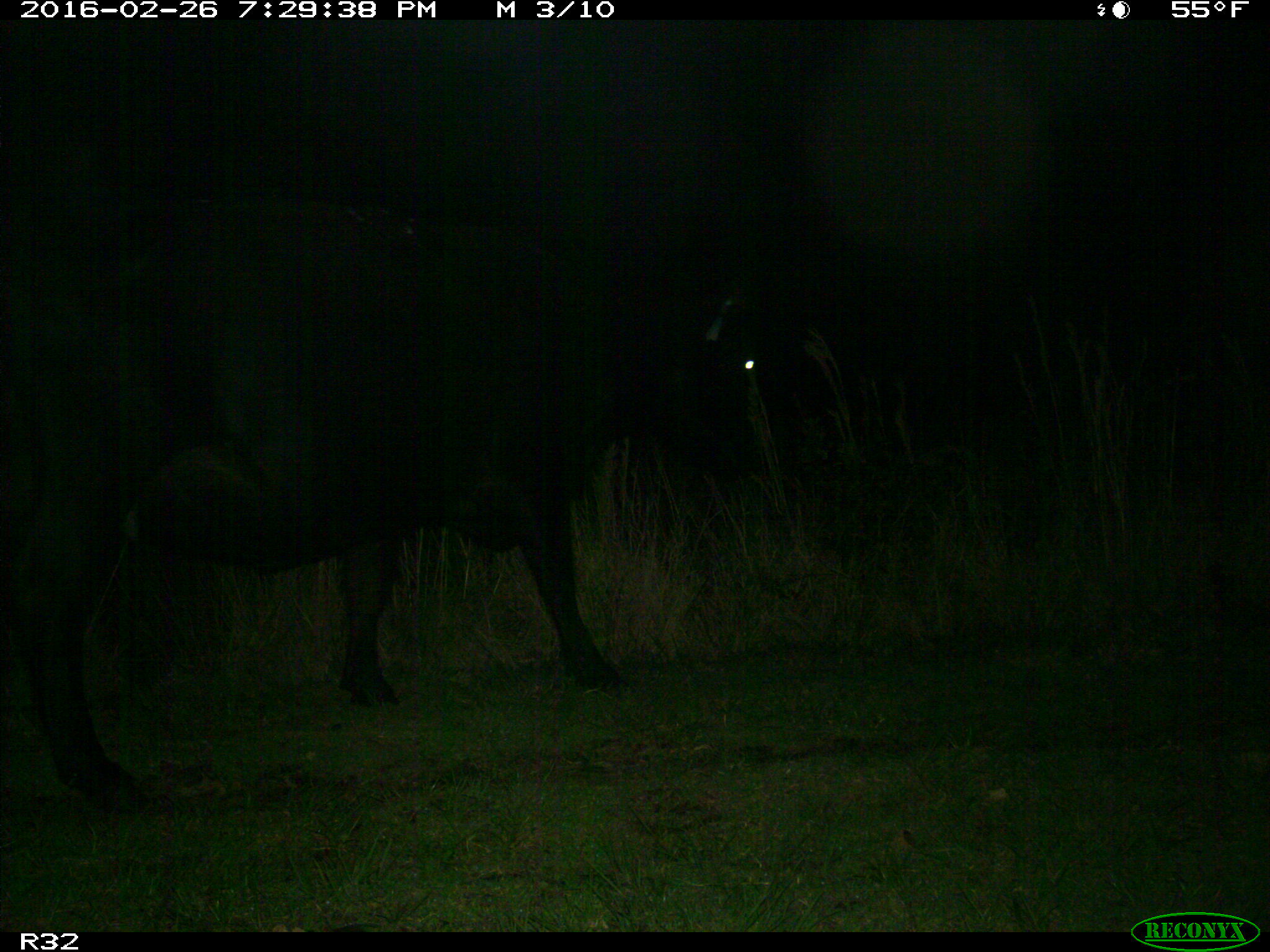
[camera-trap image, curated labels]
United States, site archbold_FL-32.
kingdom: Animalia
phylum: Chordata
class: Mammalia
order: Artiodactyla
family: Bovidae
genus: Bos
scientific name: Bos taurus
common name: domestic cow